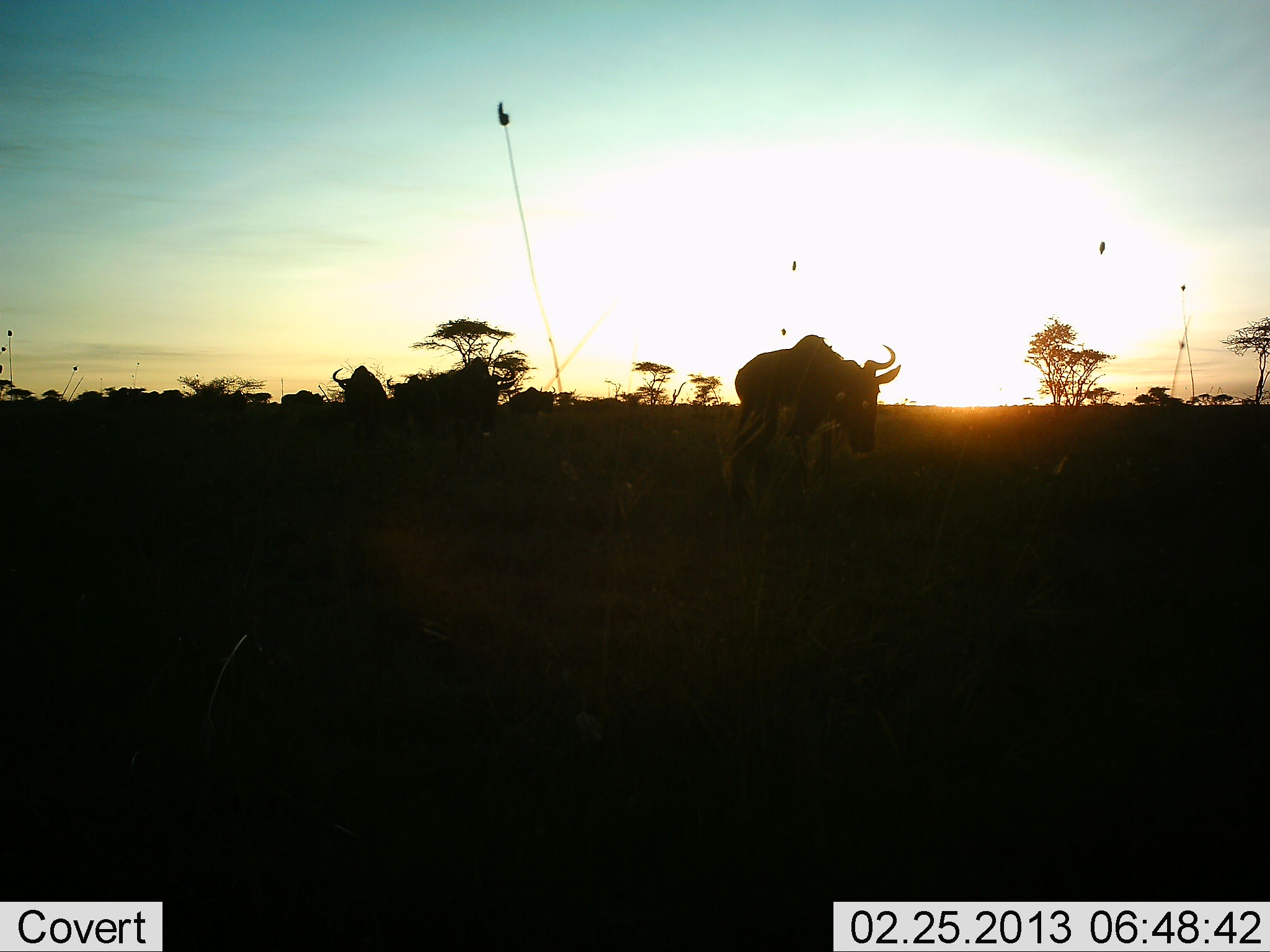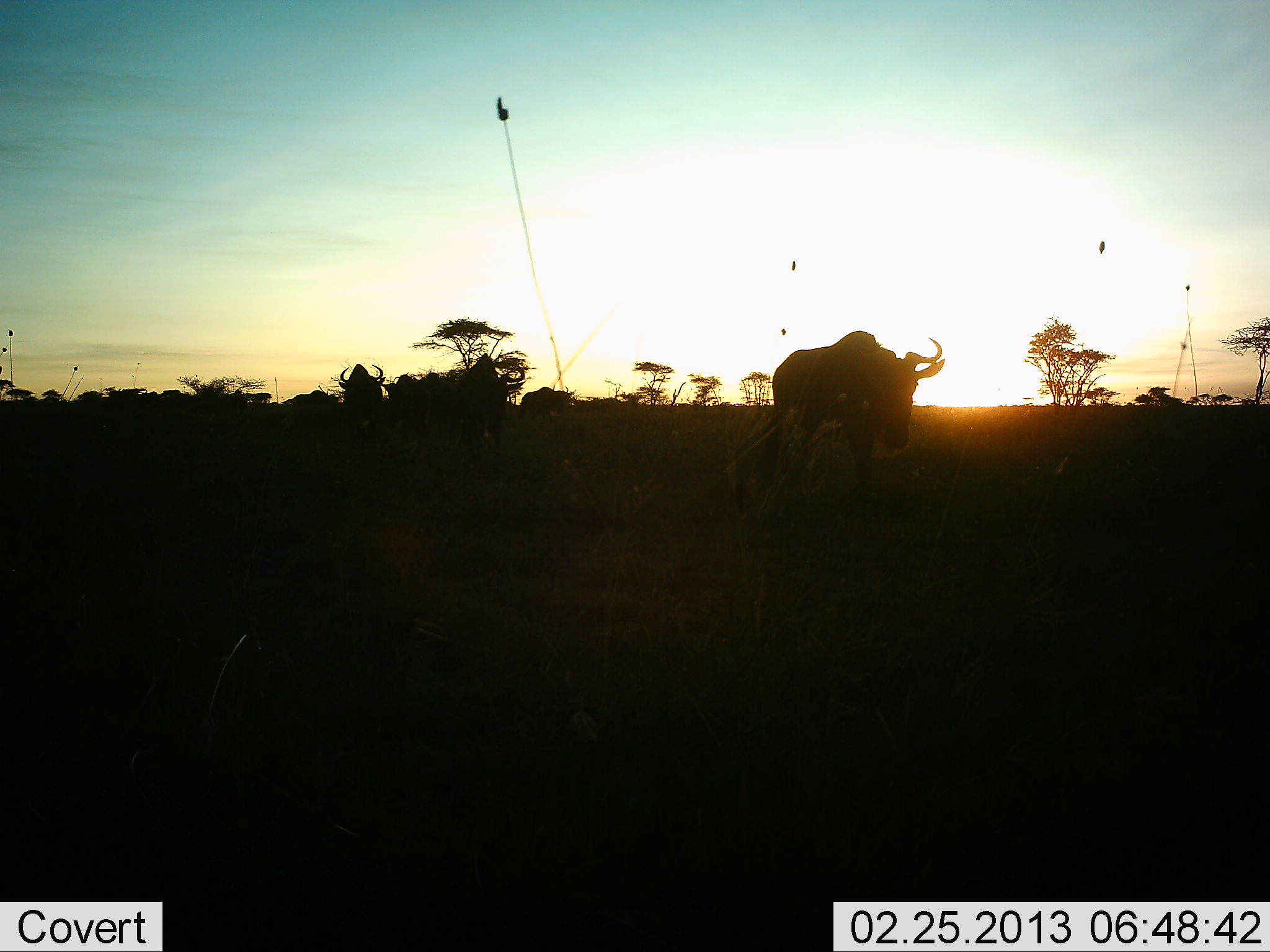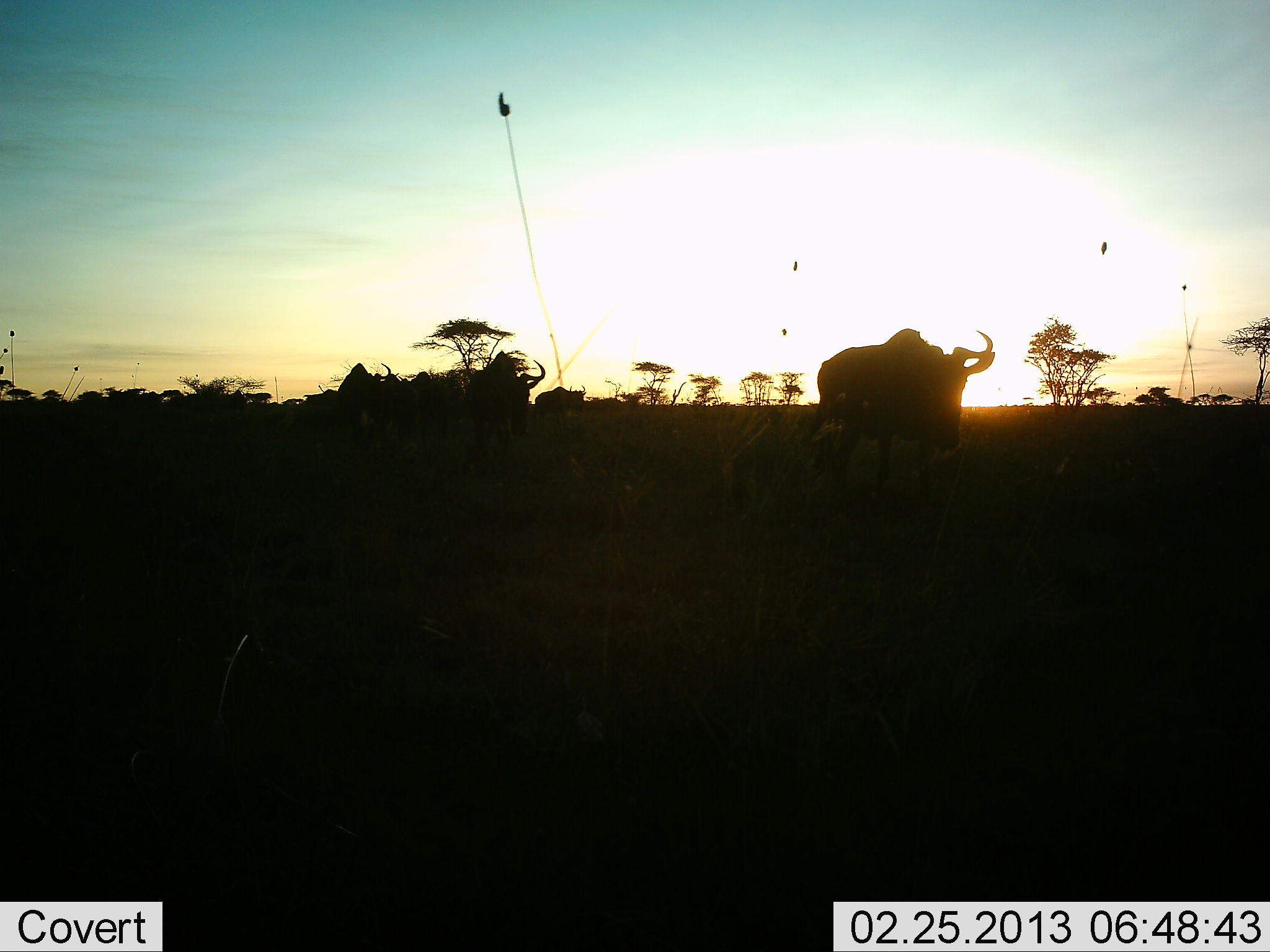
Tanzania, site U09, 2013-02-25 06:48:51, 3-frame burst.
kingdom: Animalia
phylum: Chordata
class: Mammalia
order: Artiodactyla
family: Bovidae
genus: Connochaetes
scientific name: Connochaetes taurinus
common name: blue wildebeest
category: wildebeest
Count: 8.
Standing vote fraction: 12%.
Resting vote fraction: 0%.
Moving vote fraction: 88%.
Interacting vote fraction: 0%.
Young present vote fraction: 0%.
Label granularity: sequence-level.